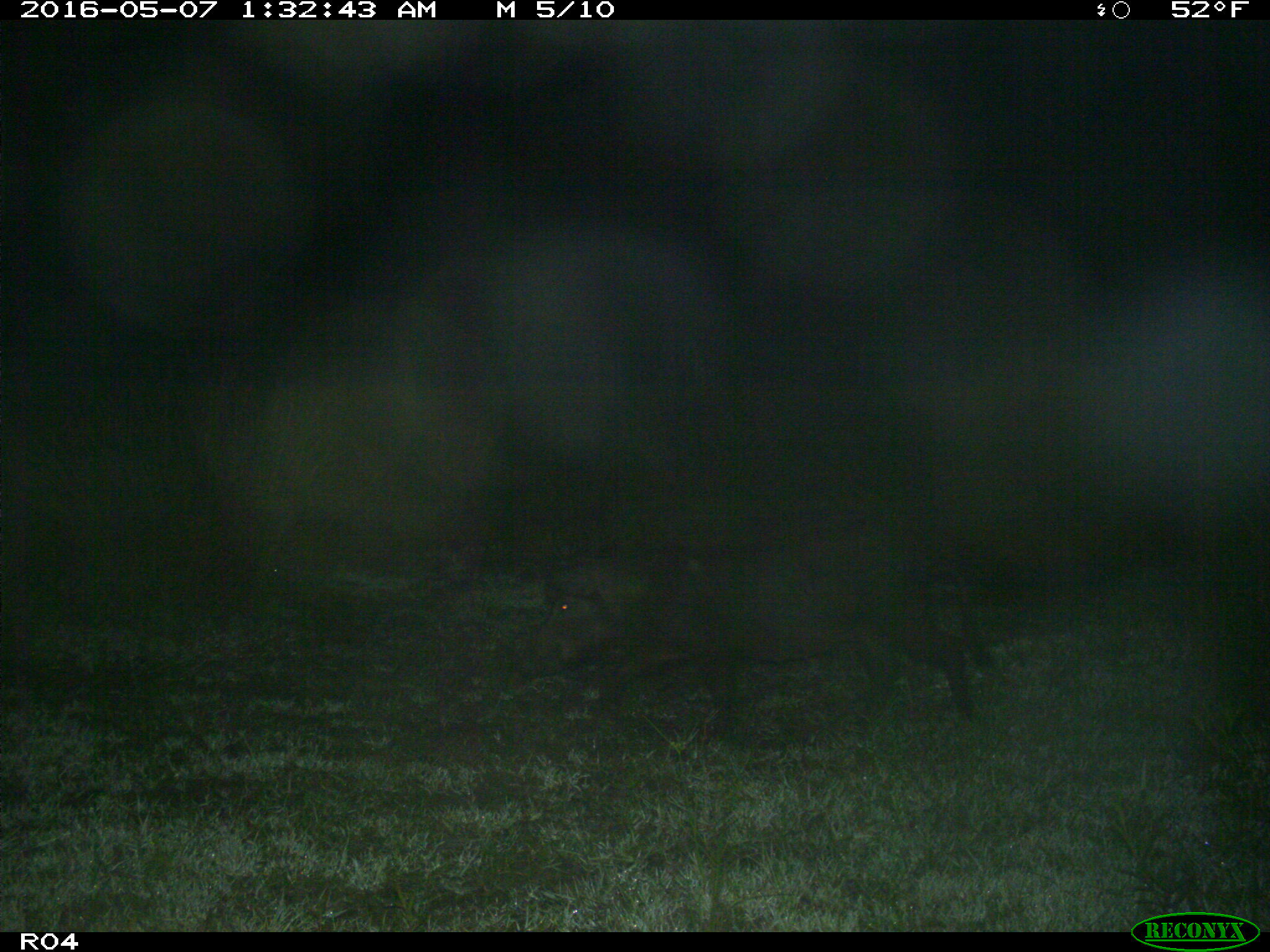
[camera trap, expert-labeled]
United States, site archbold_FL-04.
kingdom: Animalia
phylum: Chordata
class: Mammalia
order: Artiodactyla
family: Suidae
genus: Sus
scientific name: Sus scrofa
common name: wild boar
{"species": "Sus scrofa (wild boar)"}